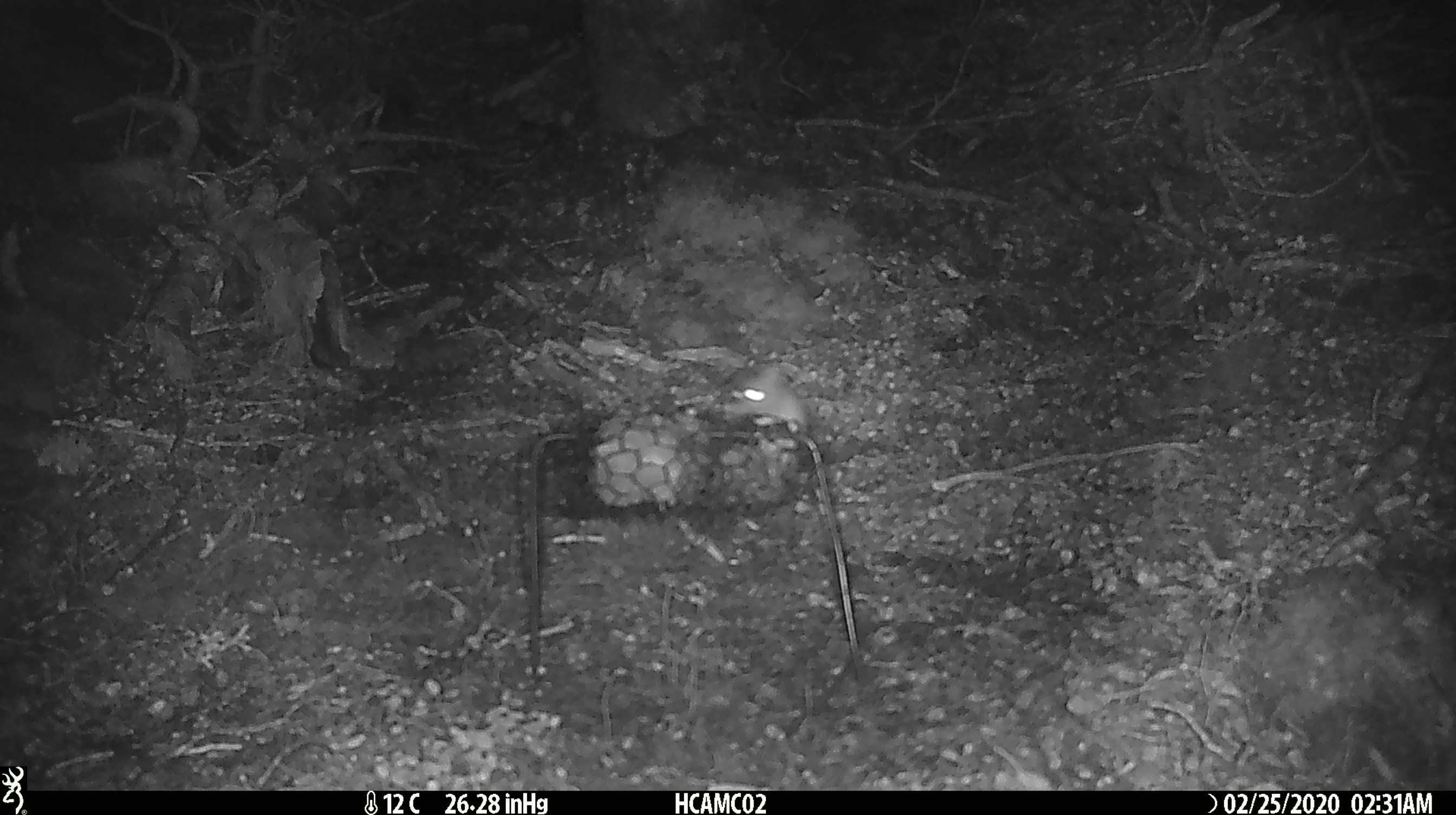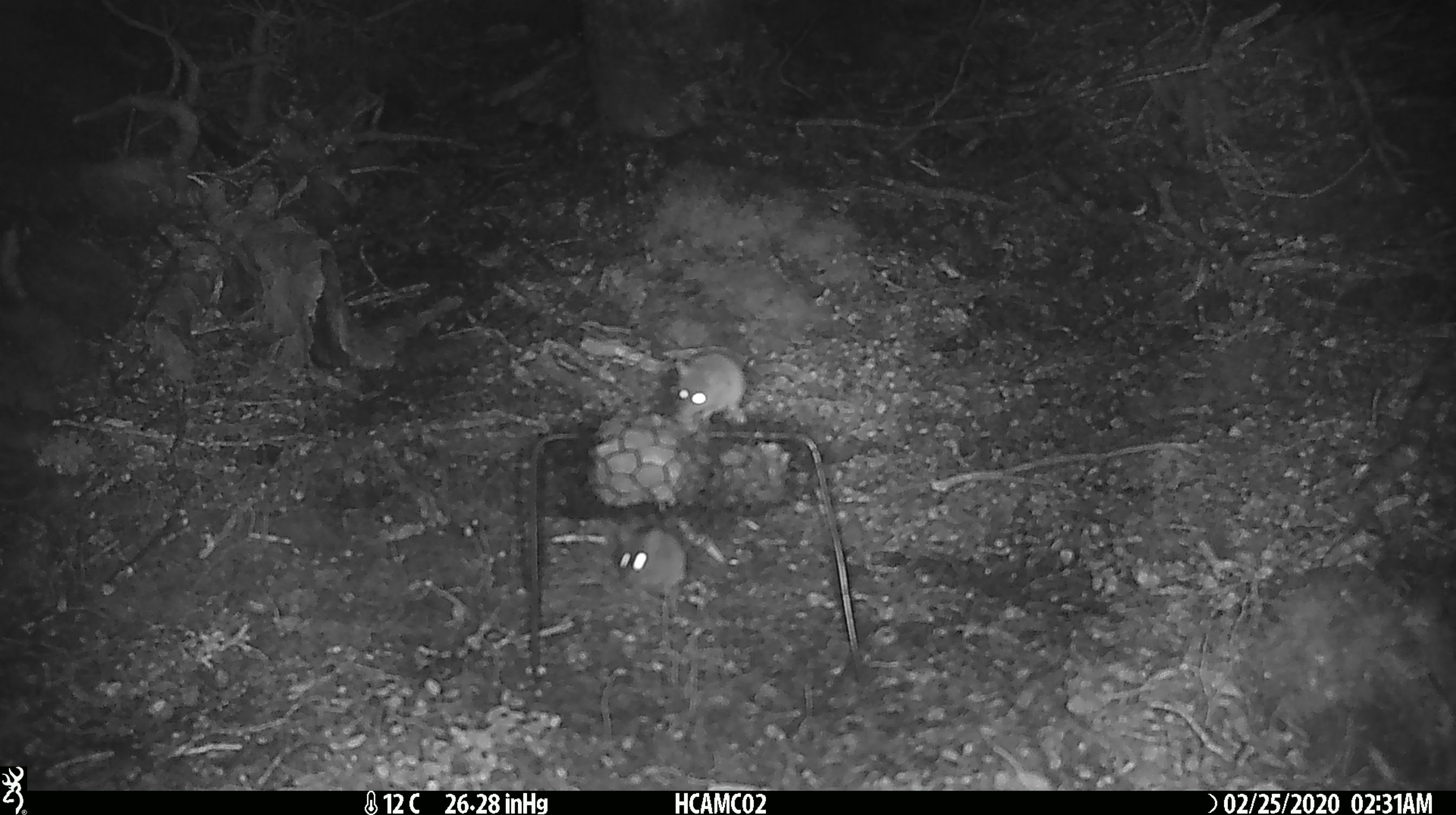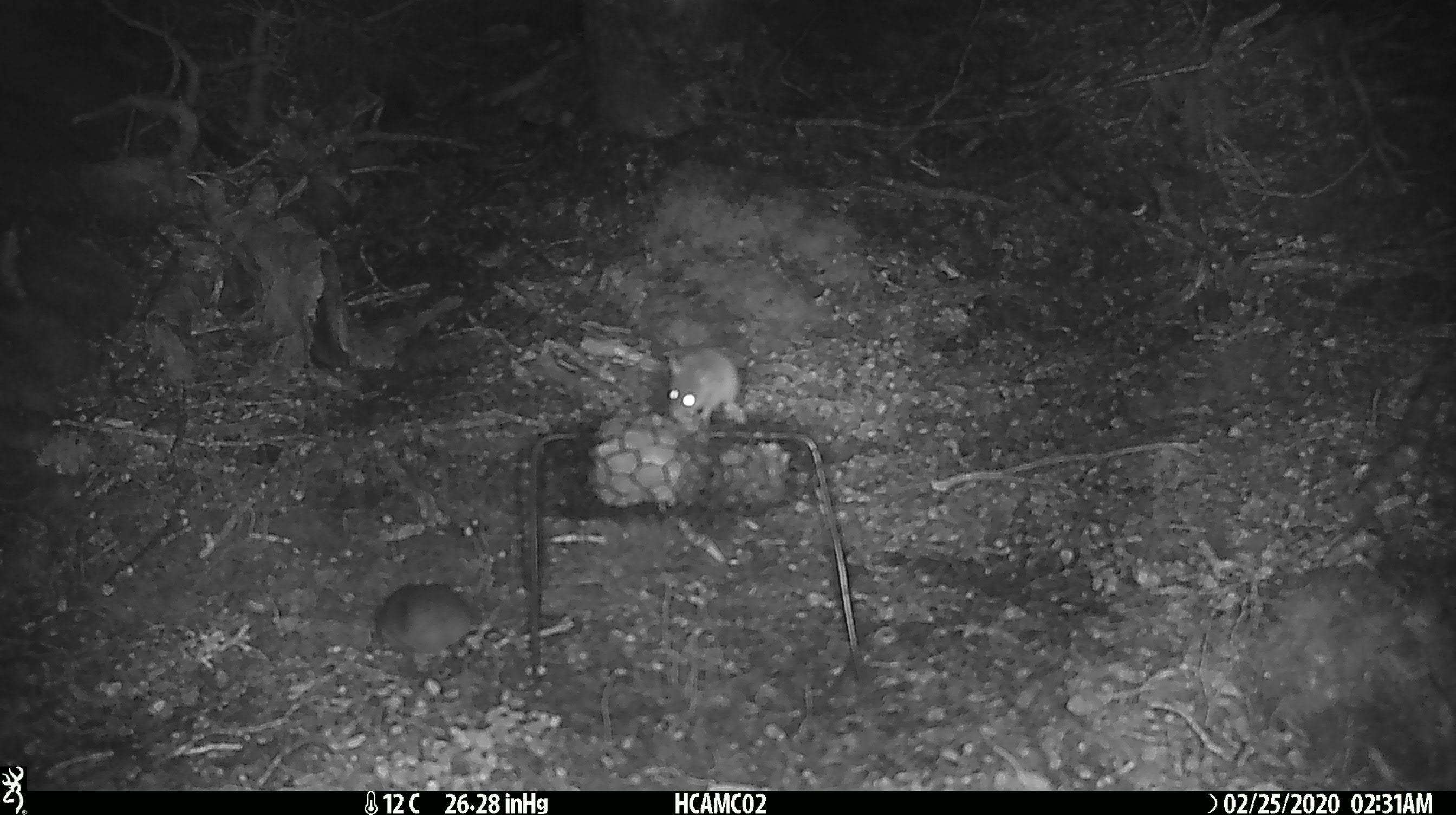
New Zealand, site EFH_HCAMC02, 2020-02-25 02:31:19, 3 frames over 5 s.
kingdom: Animalia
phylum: Chordata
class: Mammalia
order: Rodentia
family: Muridae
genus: Mus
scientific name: Mus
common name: mouse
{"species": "mouse (Mus)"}